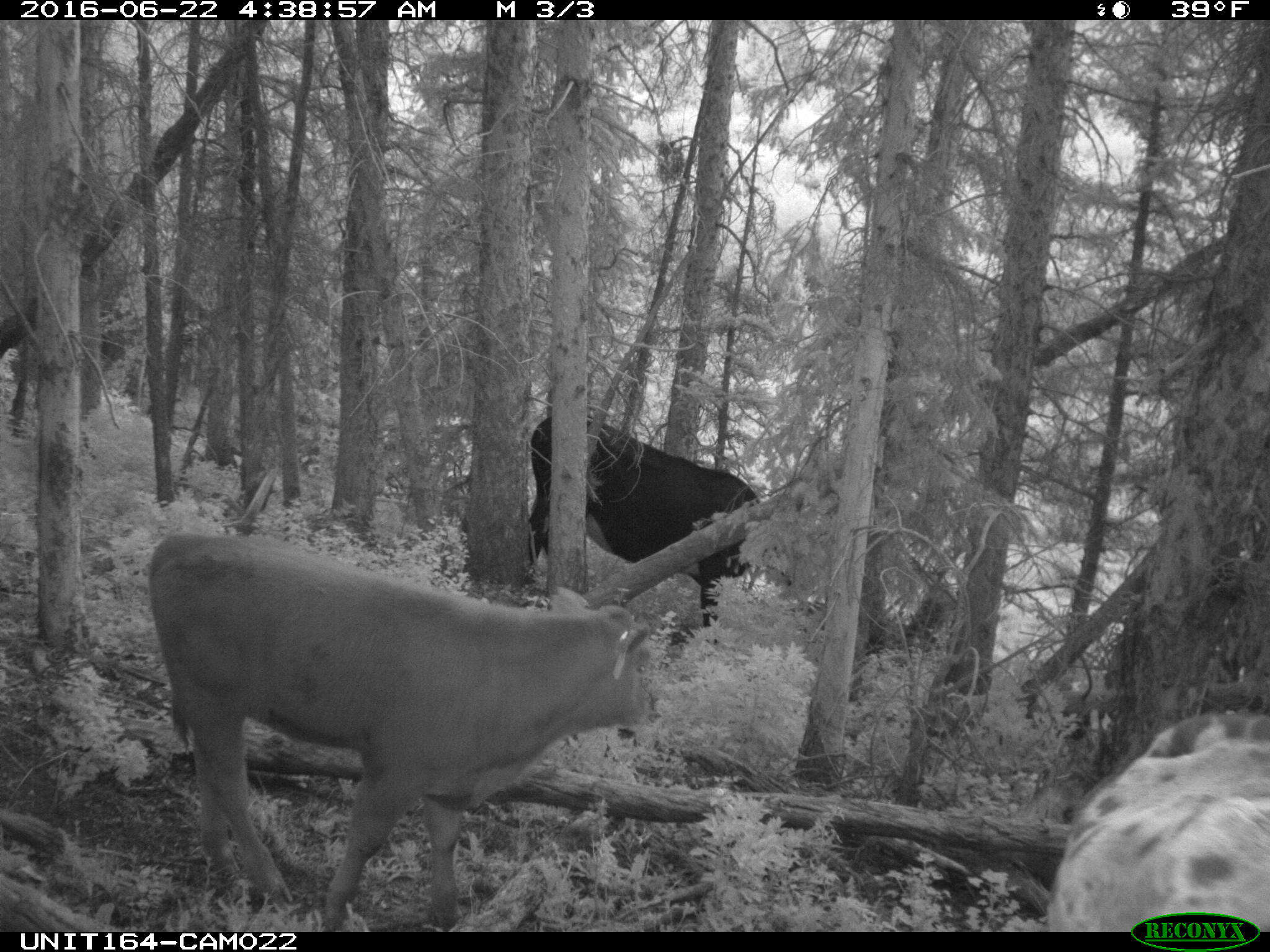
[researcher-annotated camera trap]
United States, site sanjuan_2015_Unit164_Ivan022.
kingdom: Animalia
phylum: Chordata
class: Mammalia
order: Artiodactyla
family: Bovidae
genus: Bos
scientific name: Bos taurus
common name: domestic cow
Bos taurus (domestic cow).